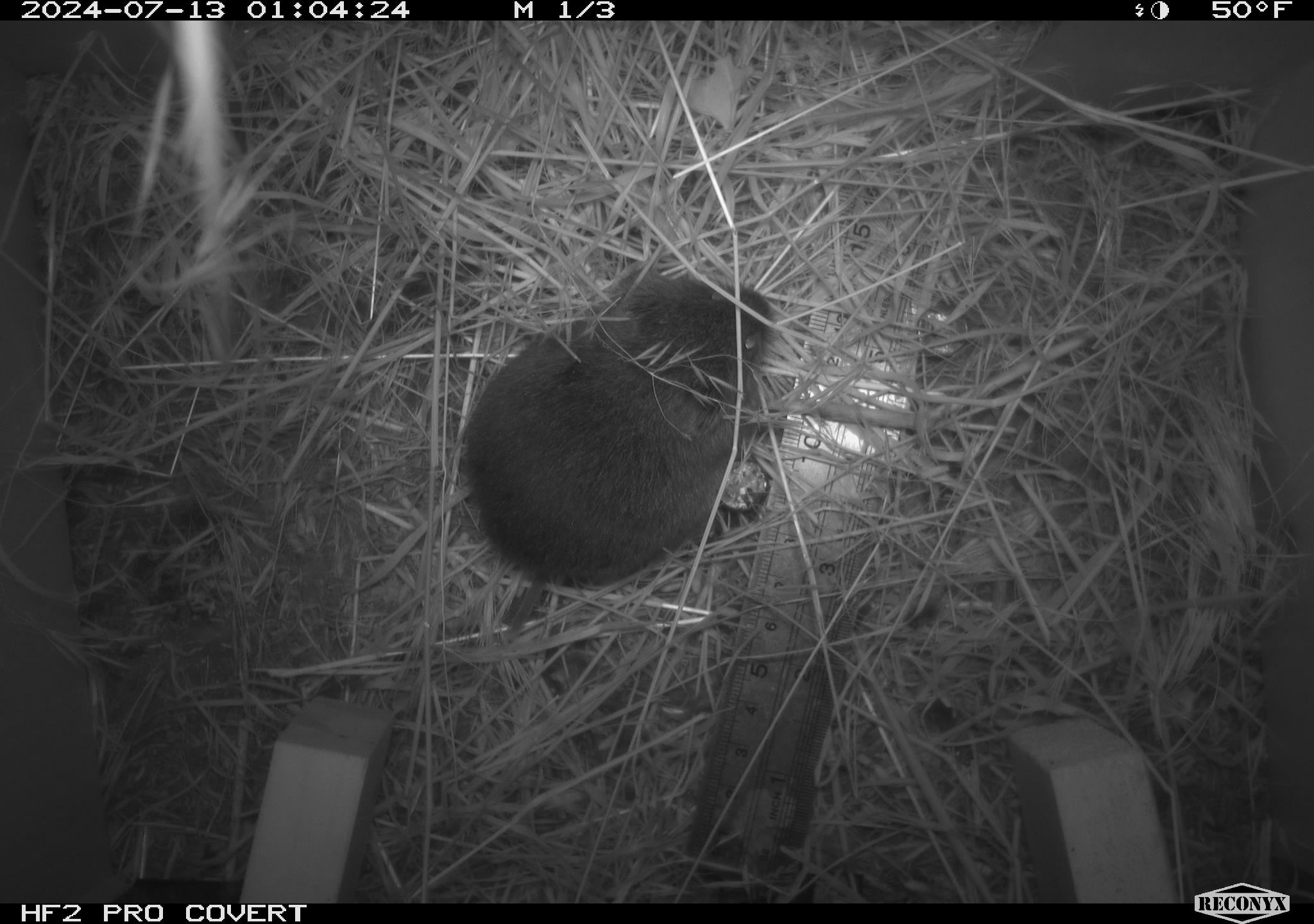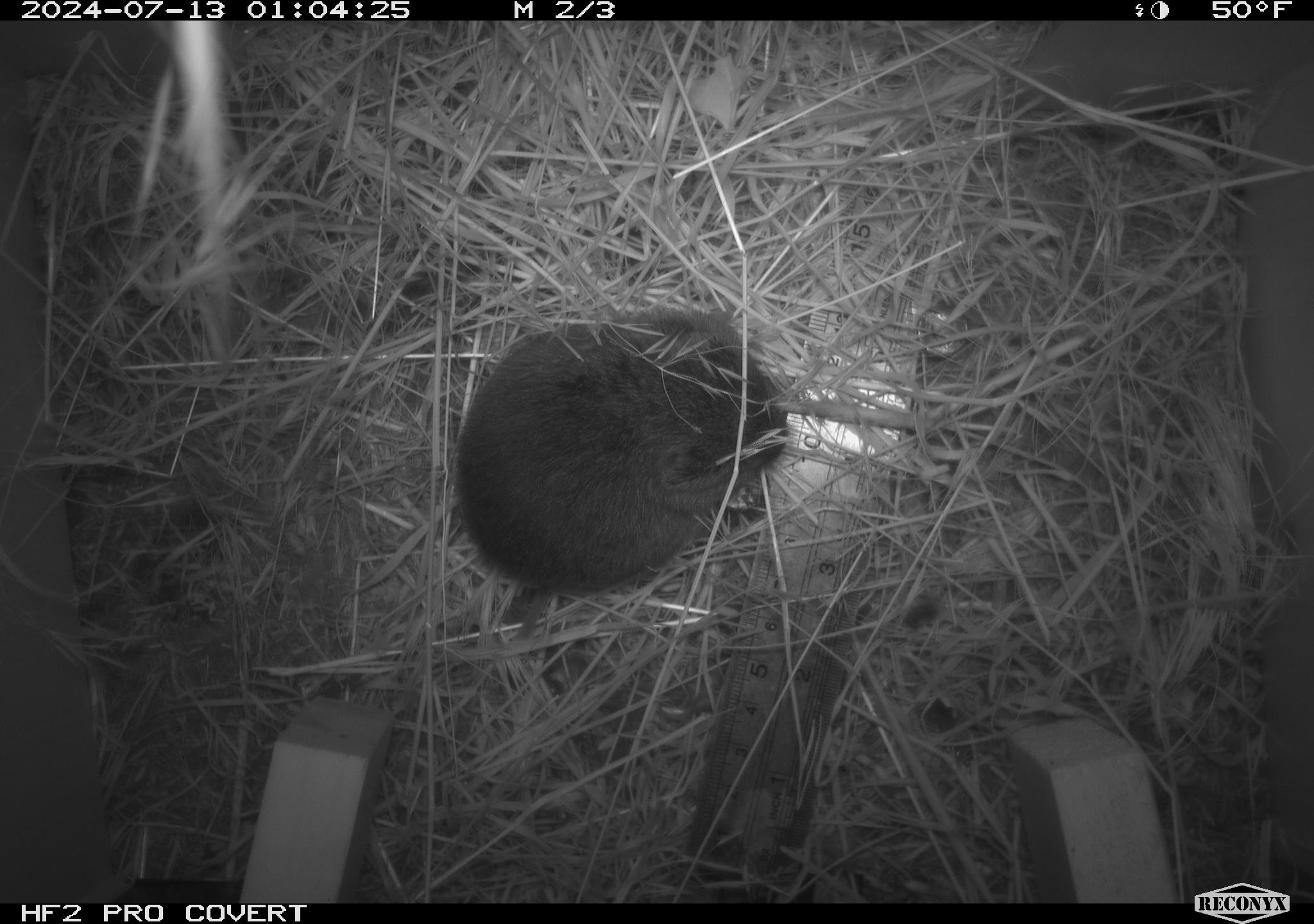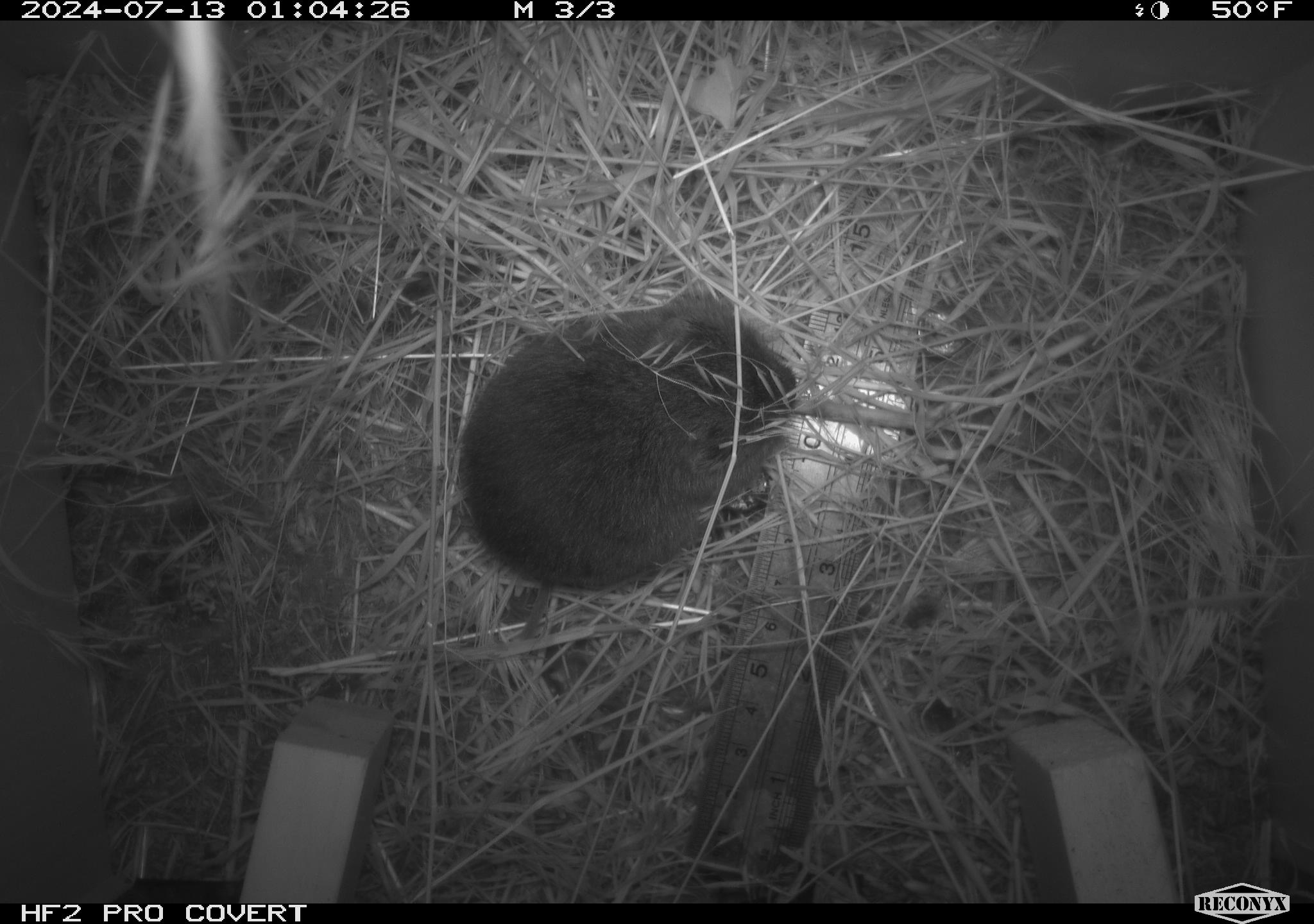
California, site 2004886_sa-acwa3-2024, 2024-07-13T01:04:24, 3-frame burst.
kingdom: Animalia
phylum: Chordata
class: Mammalia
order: Rodentia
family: Cricetidae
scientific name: Arvicolinae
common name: voles, lemmings, and muskrats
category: arvicolinae subfamily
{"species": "arvicolinae subfamily (voles, lemmings, and muskrats) (Arvicolinae)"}